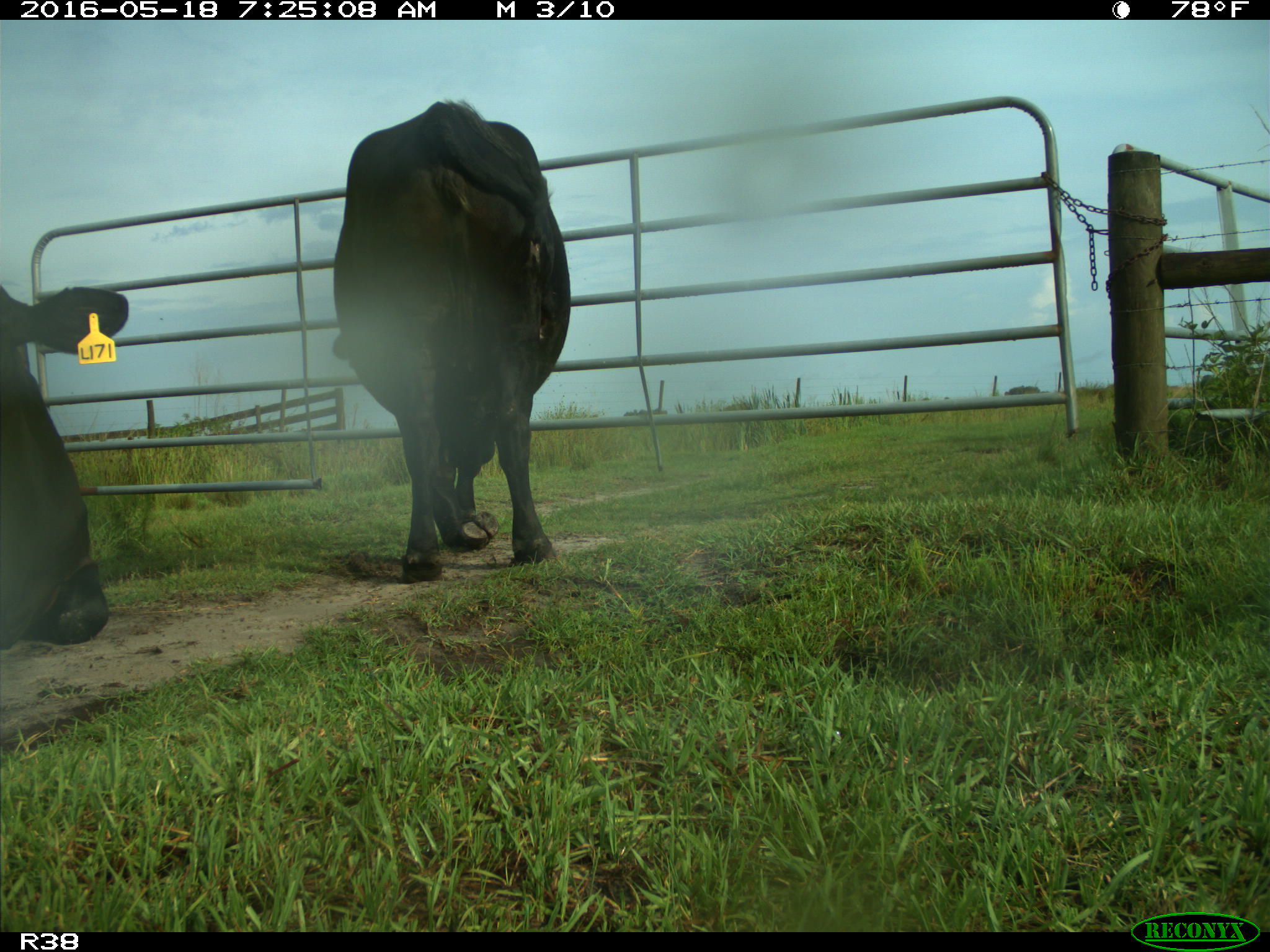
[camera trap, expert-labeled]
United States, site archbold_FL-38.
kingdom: Animalia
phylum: Chordata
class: Mammalia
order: Artiodactyla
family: Bovidae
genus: Bos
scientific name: Bos taurus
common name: domestic cow